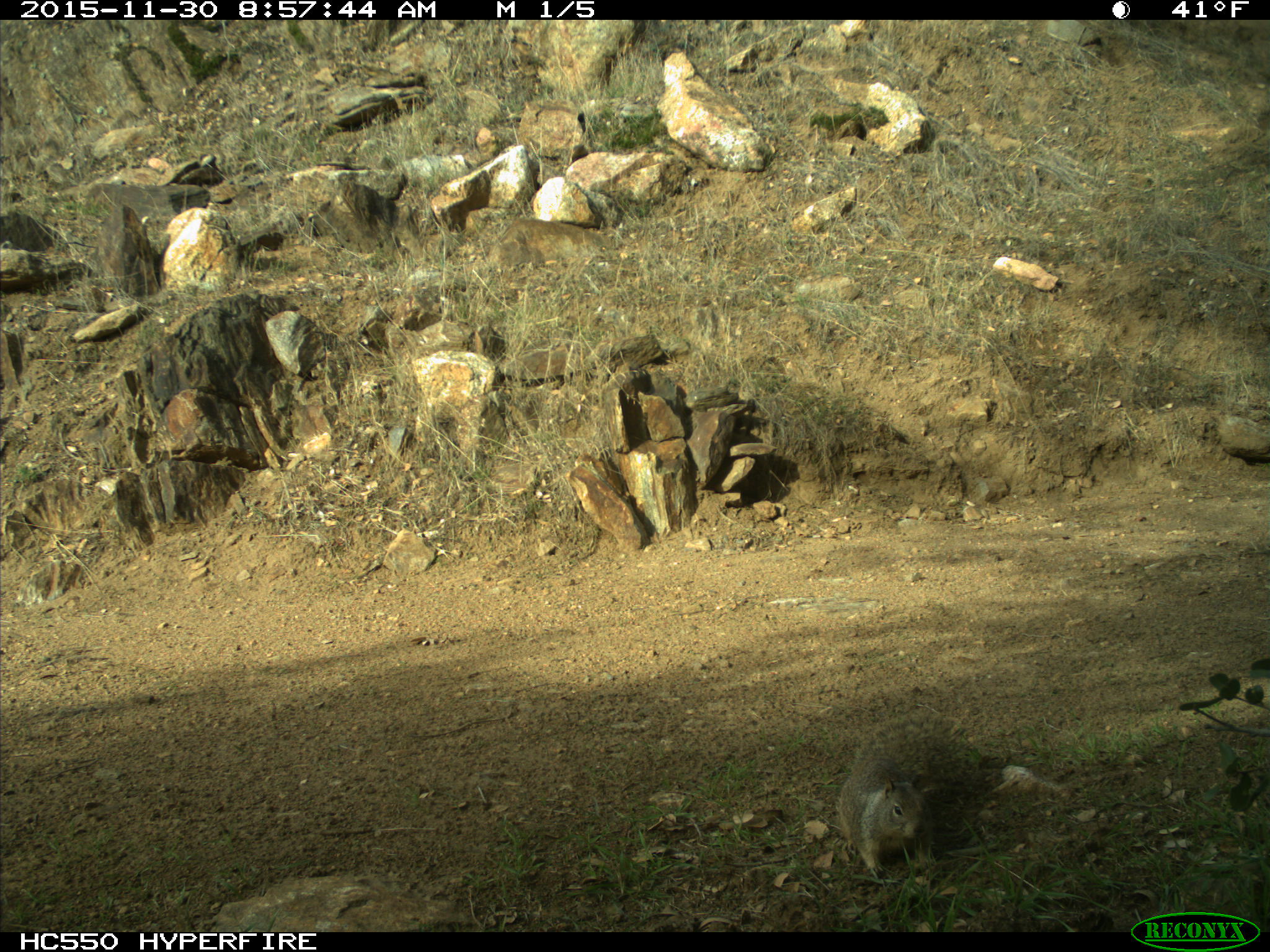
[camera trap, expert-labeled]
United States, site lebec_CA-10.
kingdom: Animalia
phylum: Chordata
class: Mammalia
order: Rodentia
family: Sciuridae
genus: Otospermophilus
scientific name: Otospermophilus beecheyi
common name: california ground squirrel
Otospermophilus beecheyi (california ground squirrel).